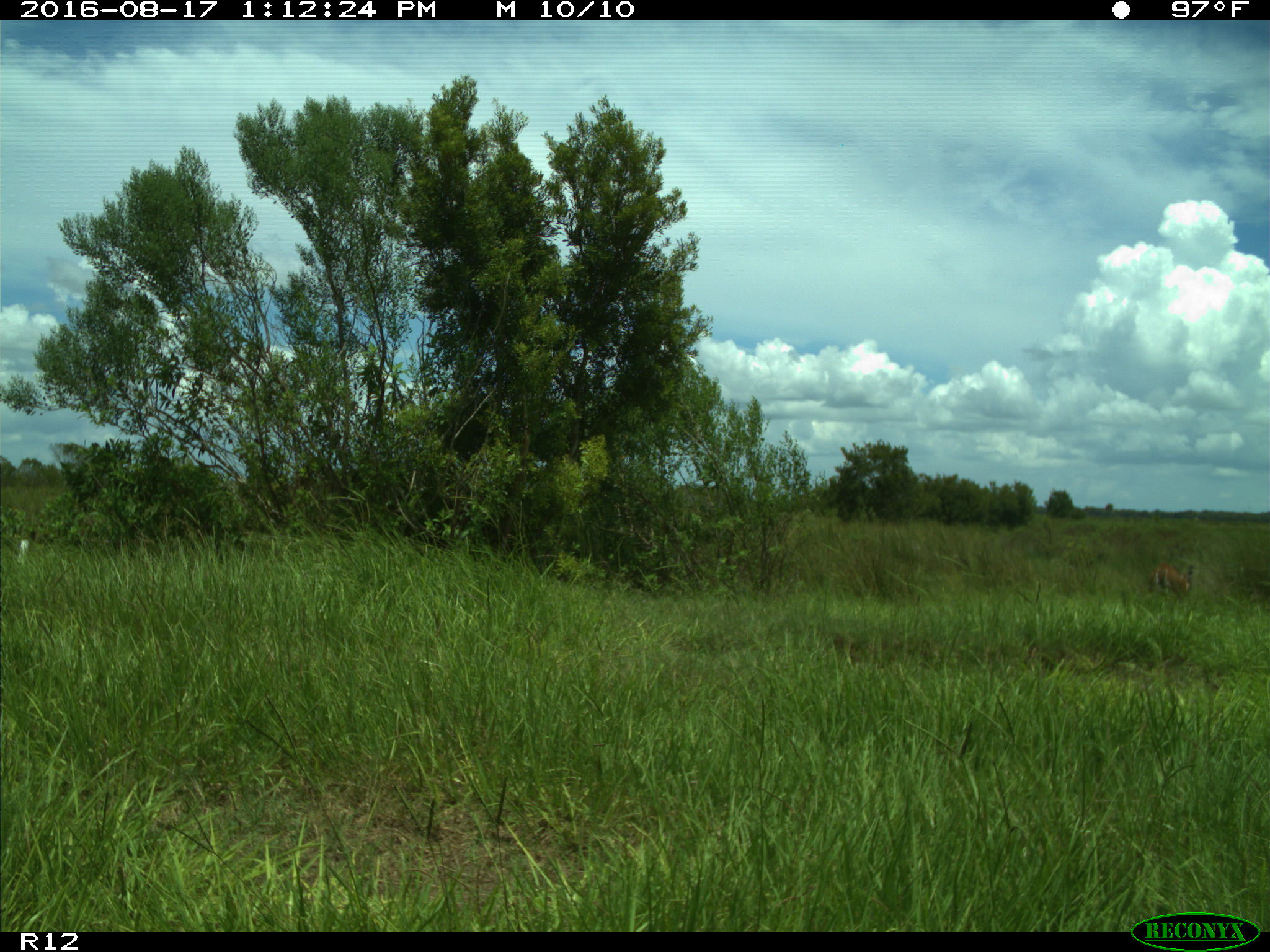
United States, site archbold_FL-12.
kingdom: Animalia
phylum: Chordata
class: Mammalia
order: Artiodactyla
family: Cervidae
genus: Odocoileus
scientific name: Odocoileus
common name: deer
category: unidentified deer